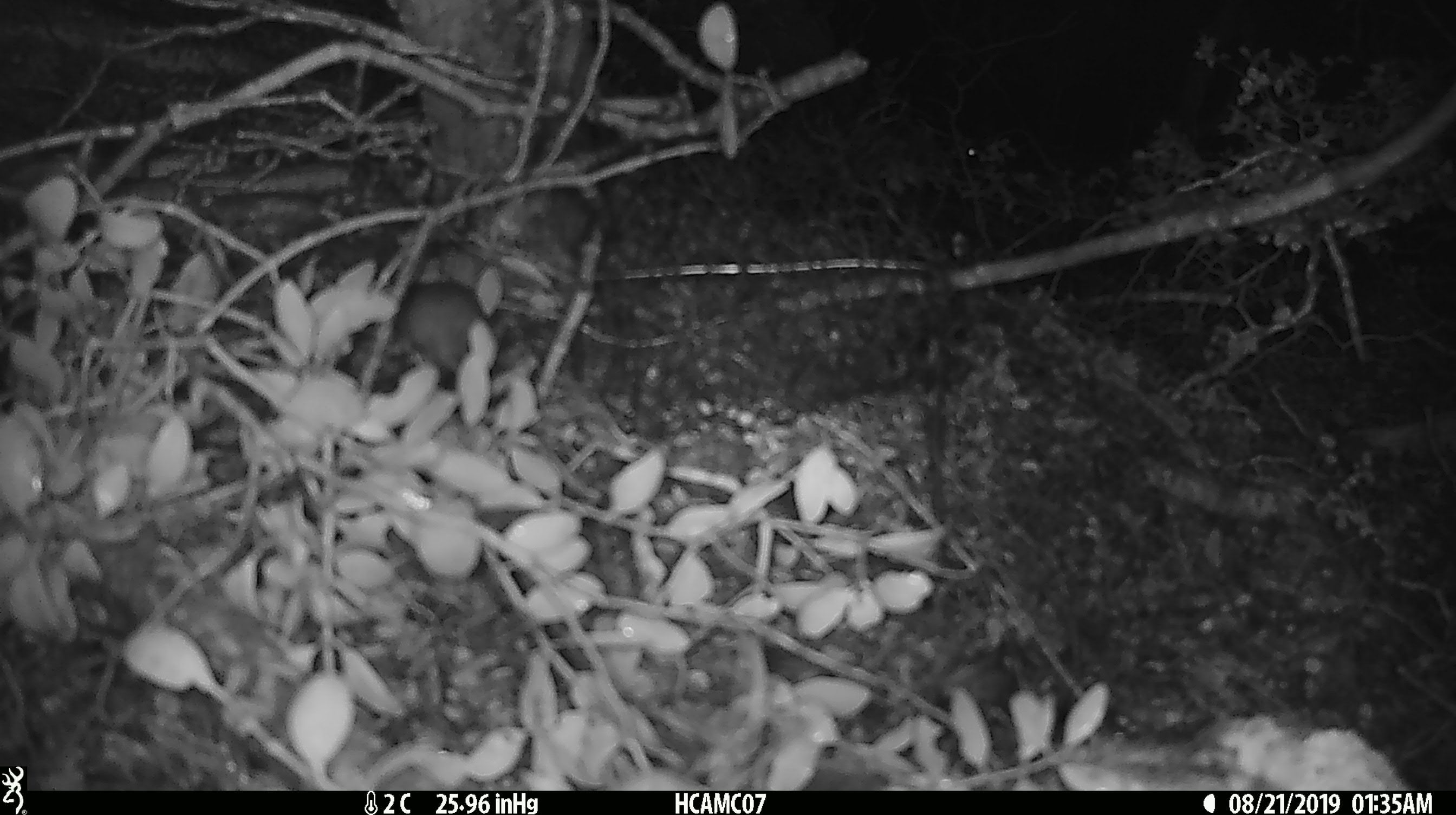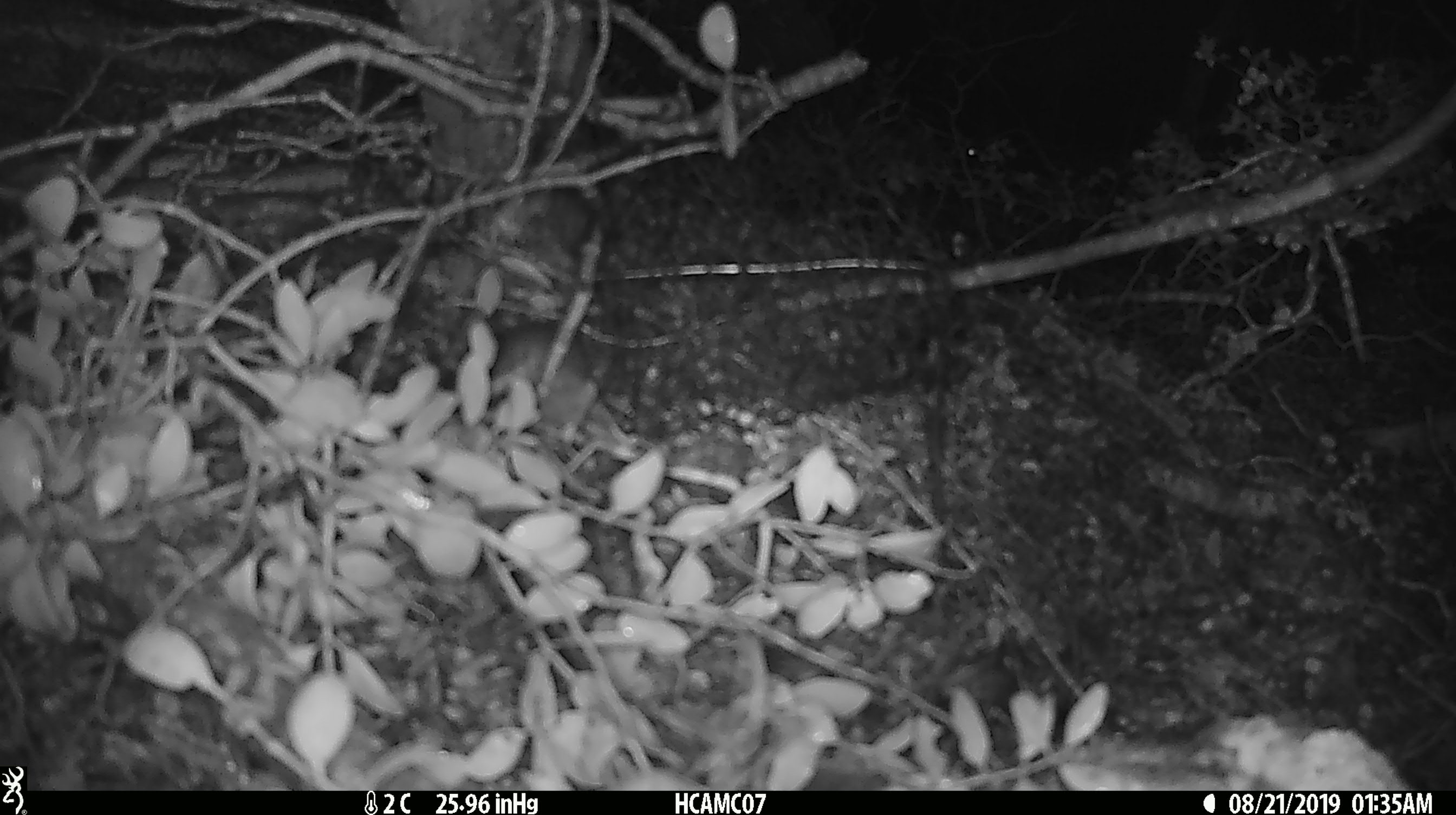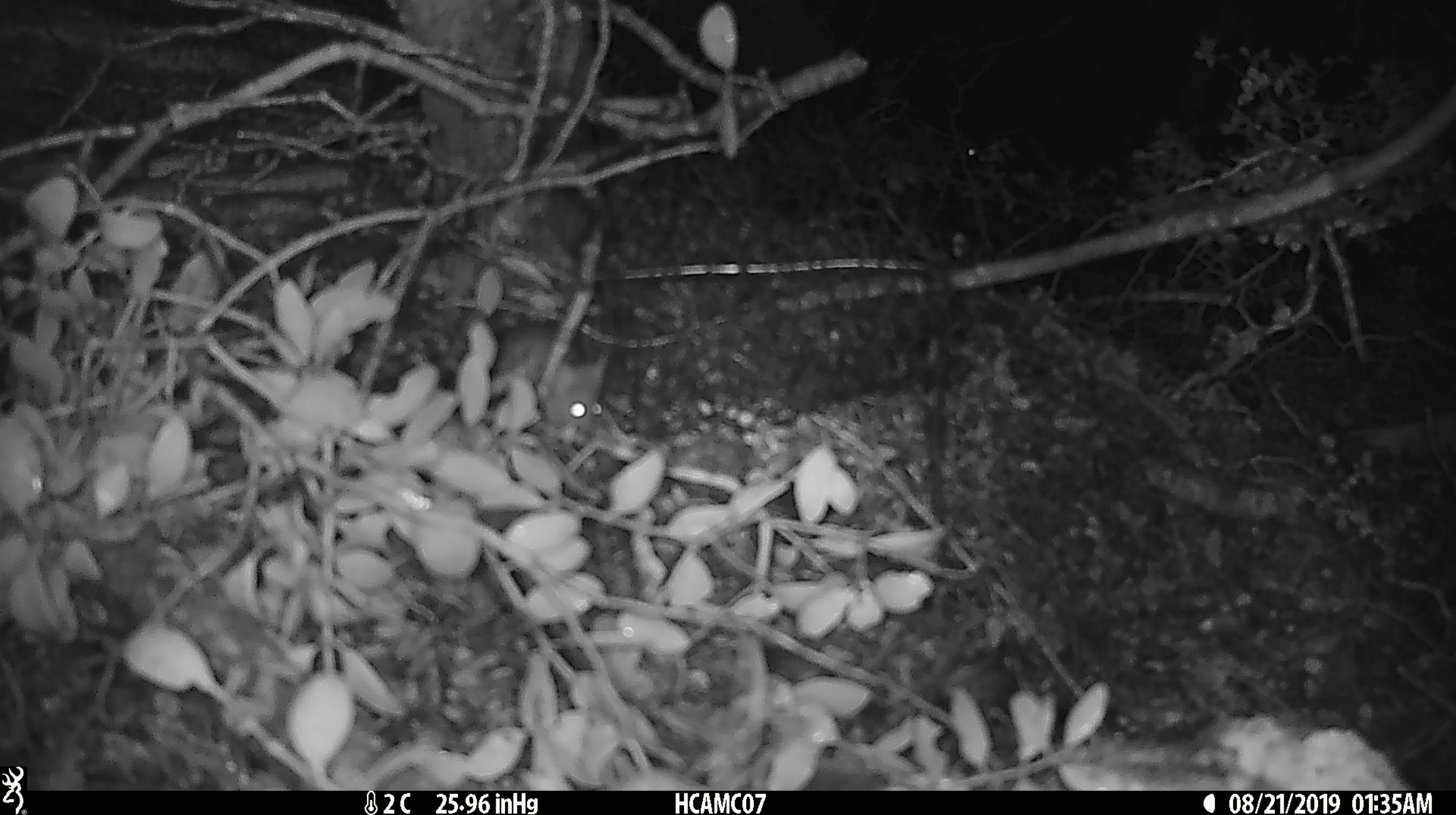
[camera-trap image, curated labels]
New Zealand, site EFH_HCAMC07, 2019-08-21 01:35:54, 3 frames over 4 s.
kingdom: Animalia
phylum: Chordata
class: Mammalia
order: Rodentia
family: Muridae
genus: Mus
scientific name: Mus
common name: mouse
Mouse (Mus).